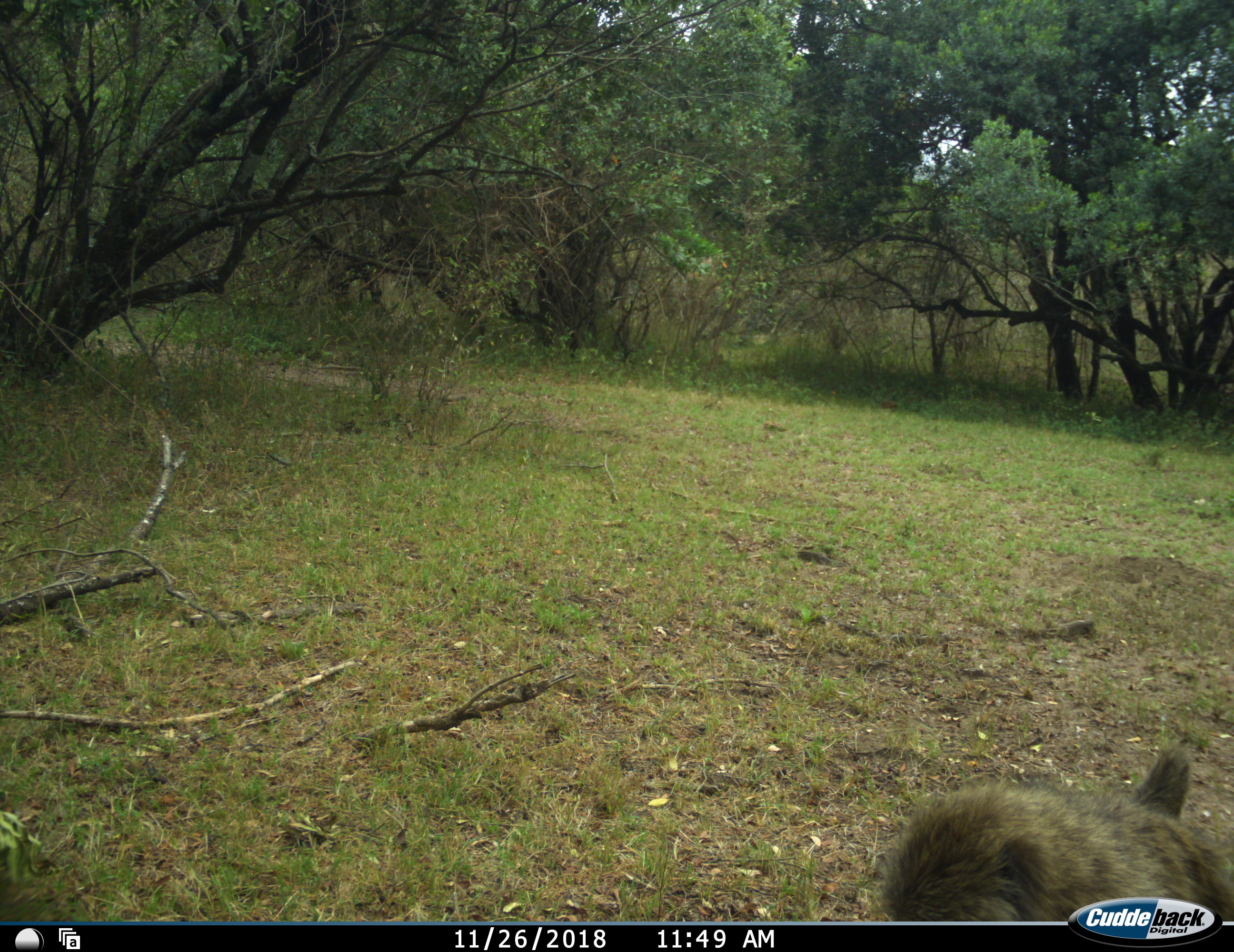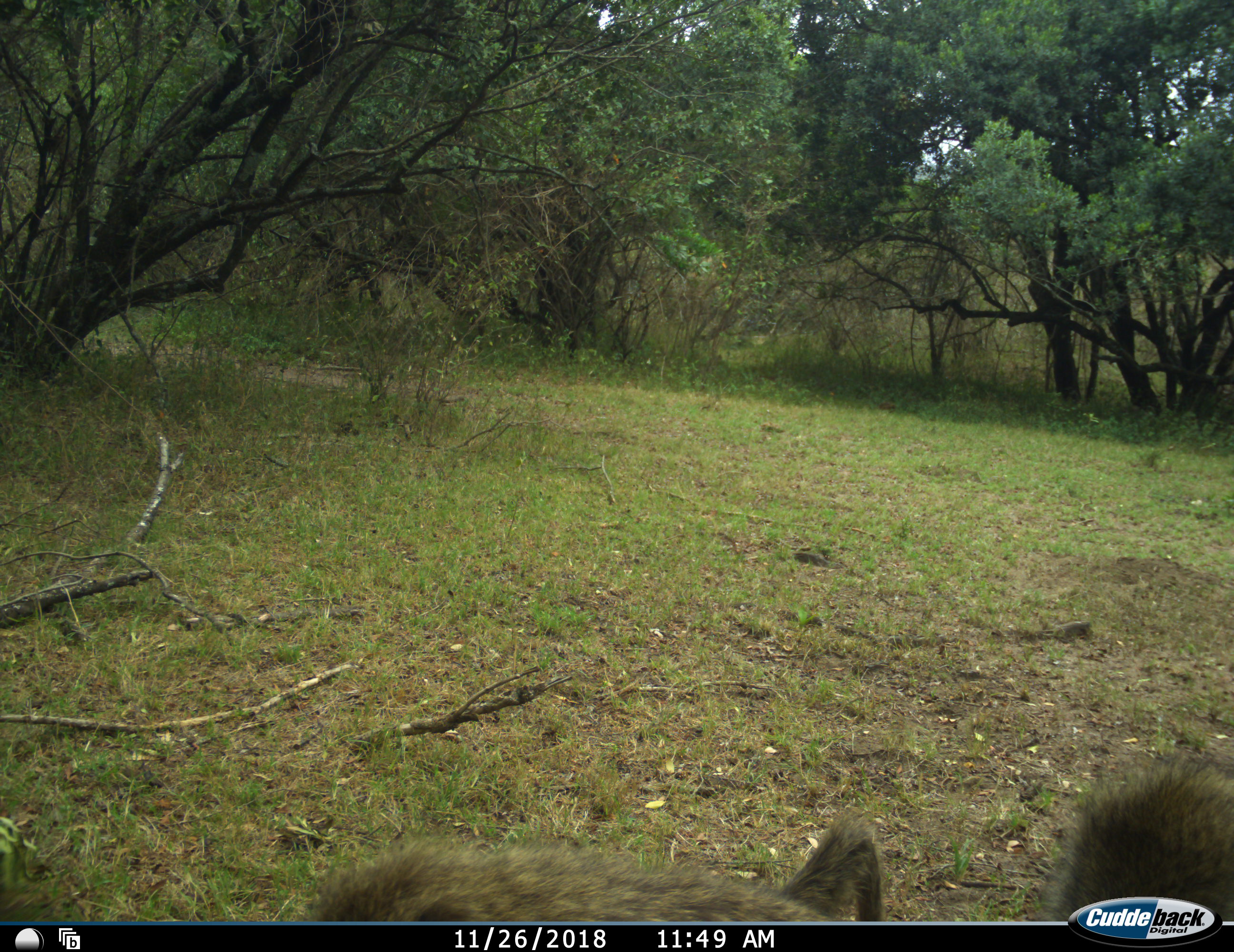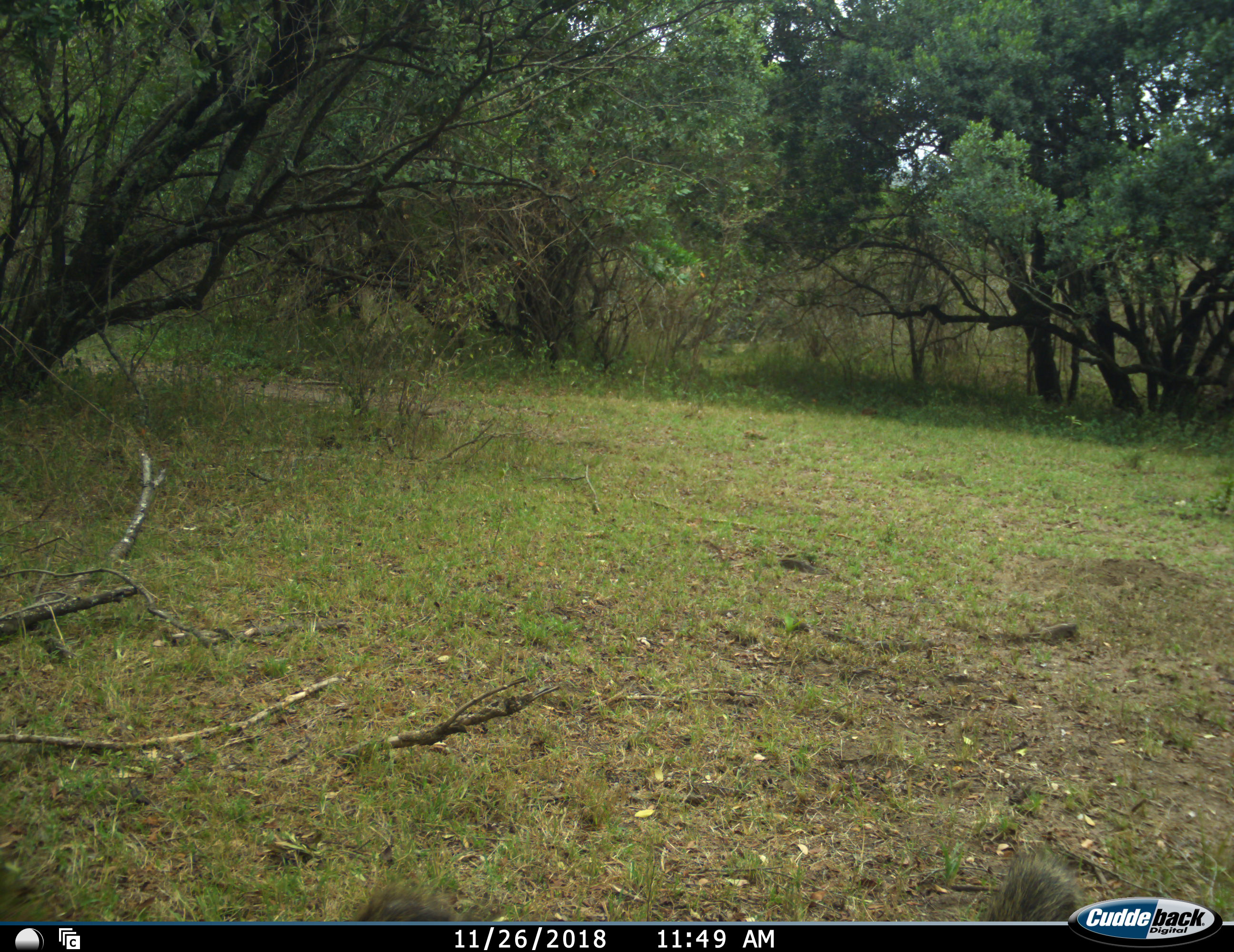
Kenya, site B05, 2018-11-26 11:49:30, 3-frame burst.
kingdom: Animalia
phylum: Chordata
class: Mammalia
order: Primates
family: Cercopithecidae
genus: Papio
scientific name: Papio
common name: baboon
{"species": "baboon (Papio)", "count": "2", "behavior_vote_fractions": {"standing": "14%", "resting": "0%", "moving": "86%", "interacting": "0%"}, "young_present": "0%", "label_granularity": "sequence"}